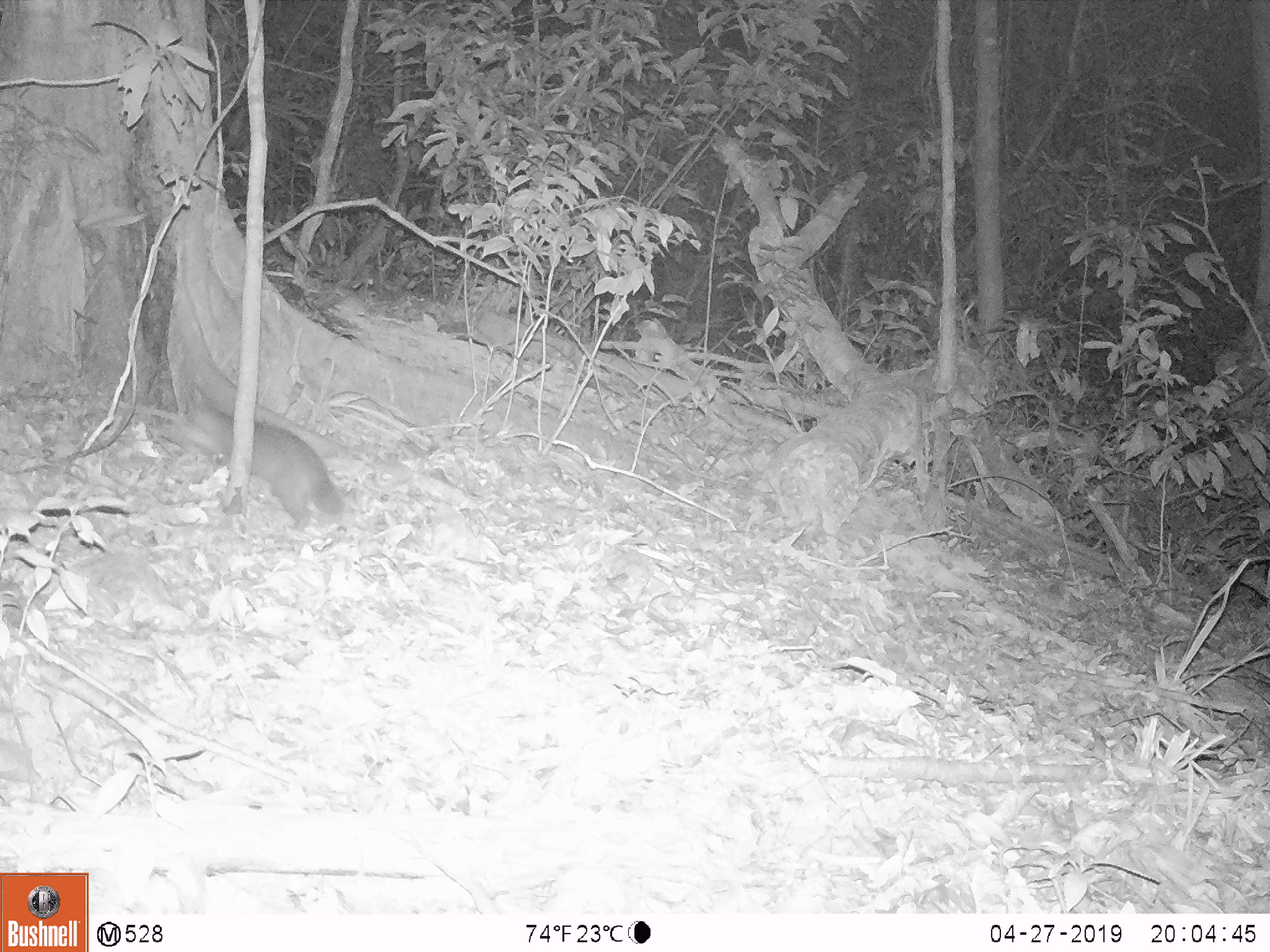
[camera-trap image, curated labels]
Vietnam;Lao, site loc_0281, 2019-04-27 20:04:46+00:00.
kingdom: Animalia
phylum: Chordata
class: Mammalia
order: Carnivora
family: Mustelidae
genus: Melogale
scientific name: Melogale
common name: ferret badger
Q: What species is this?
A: Ferret badger (Melogale).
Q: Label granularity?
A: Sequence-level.